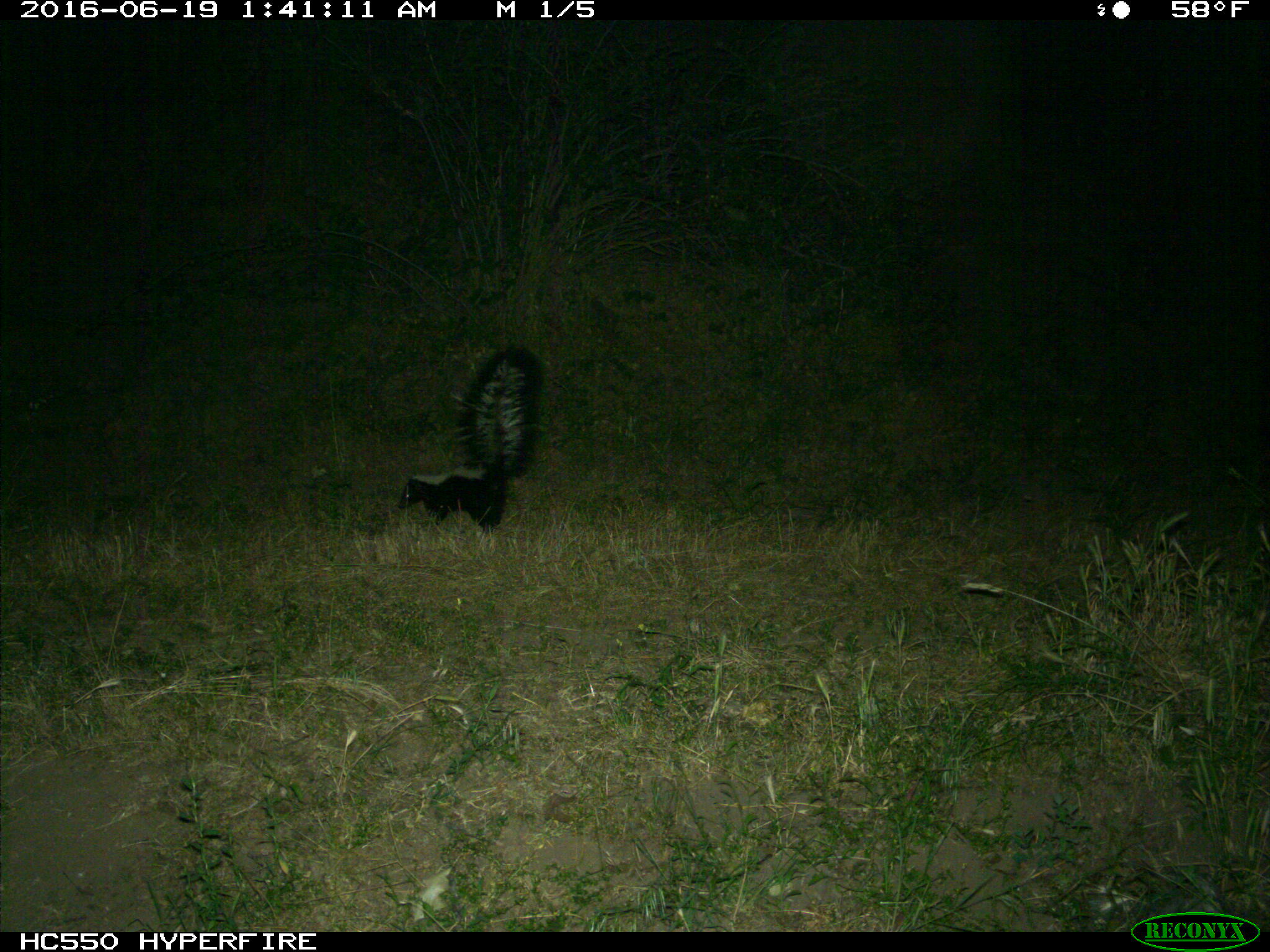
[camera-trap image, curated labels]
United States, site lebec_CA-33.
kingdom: Animalia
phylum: Chordata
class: Mammalia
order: Carnivora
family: Mephitidae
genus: Mephitis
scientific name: Mephitis mephitis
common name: striped skunk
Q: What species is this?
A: Mephitis mephitis (striped skunk).